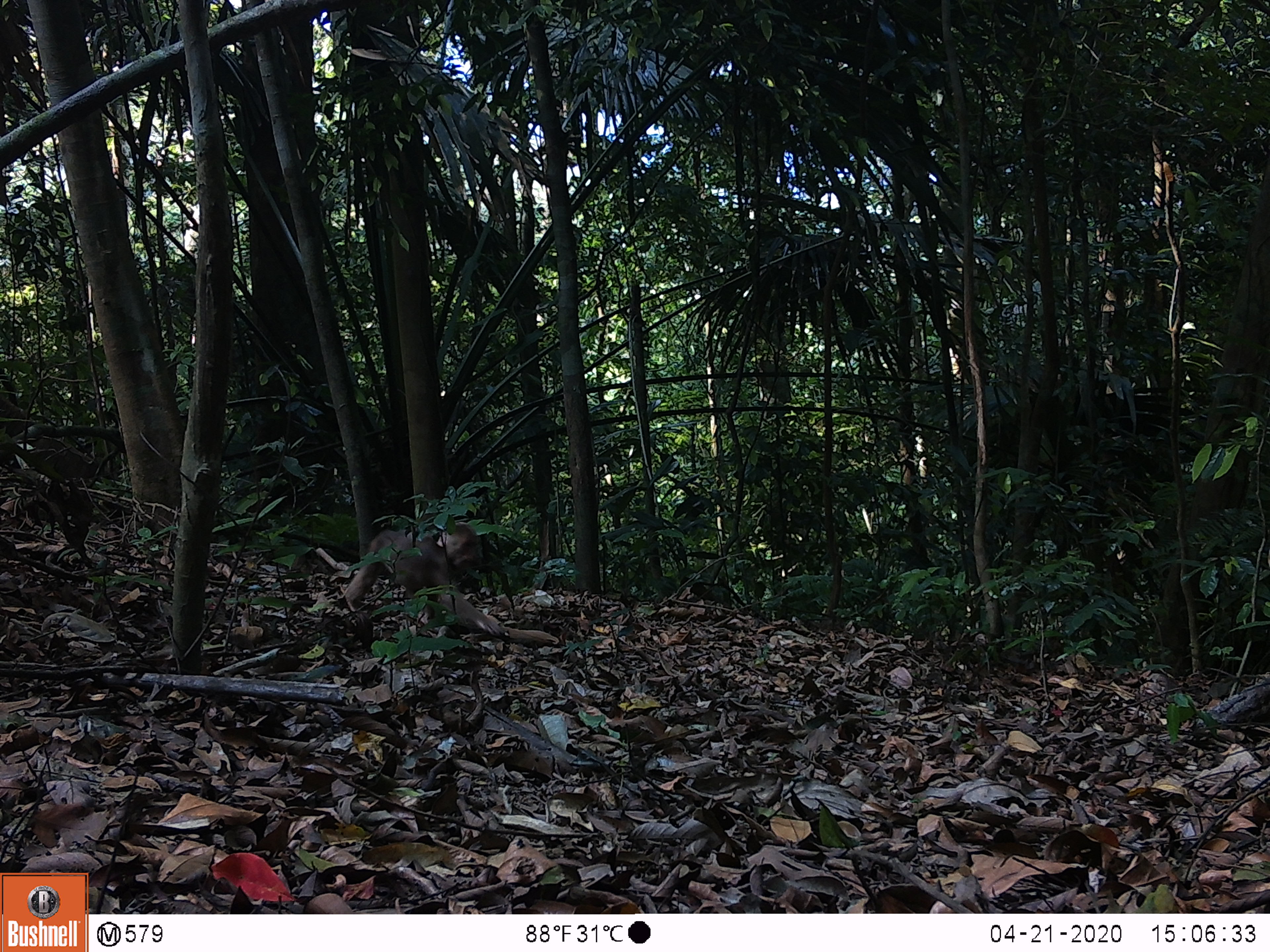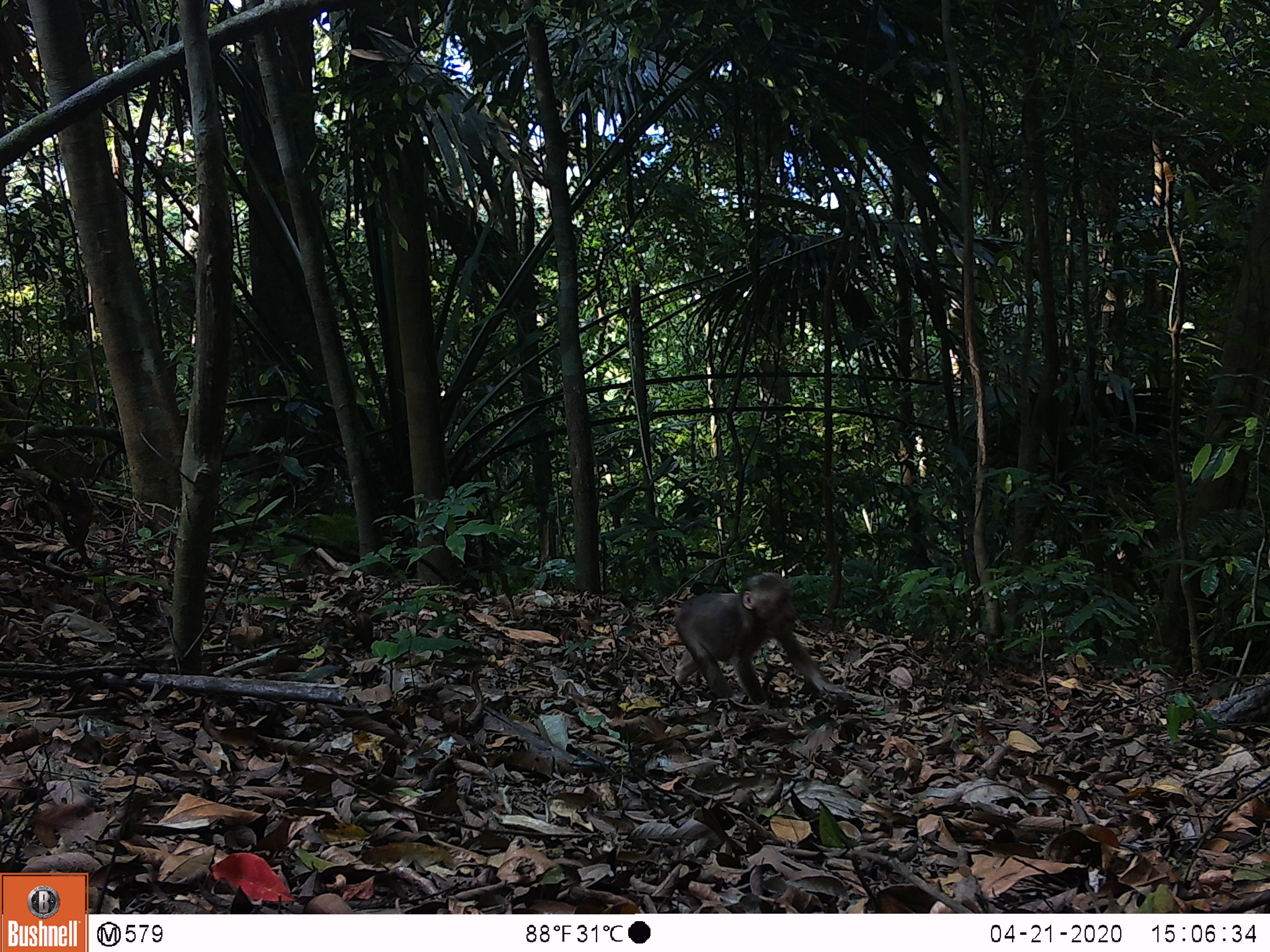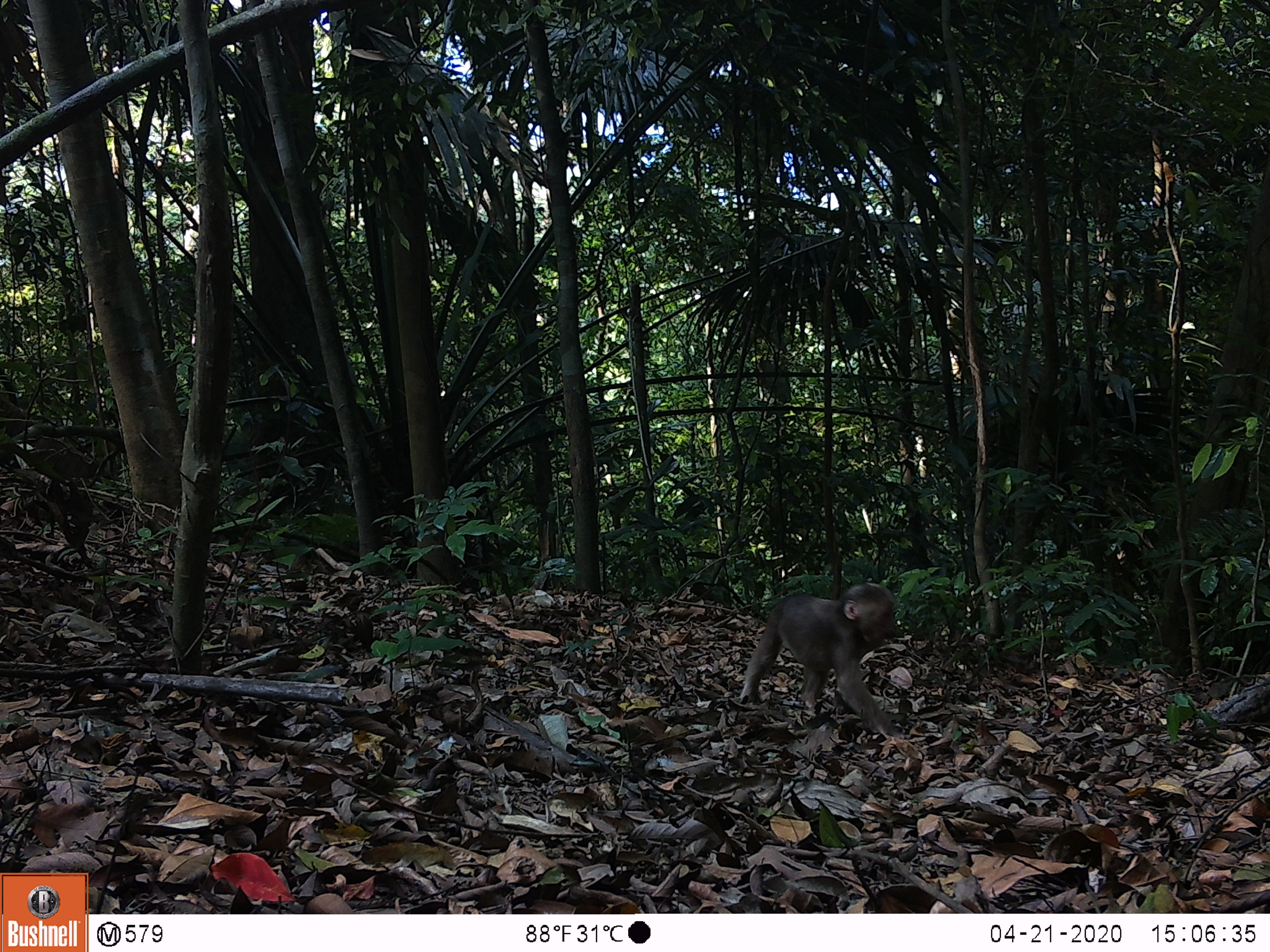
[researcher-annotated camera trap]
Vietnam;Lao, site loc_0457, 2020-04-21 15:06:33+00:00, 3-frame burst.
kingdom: Animalia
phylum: Chordata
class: Mammalia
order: Primates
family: Cercopithecidae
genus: Macaca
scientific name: Macaca arctoides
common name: stump-tailed macaque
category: stump tailed macaque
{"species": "stump tailed macaque (stump-tailed macaque) (Macaca arctoides)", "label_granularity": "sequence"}